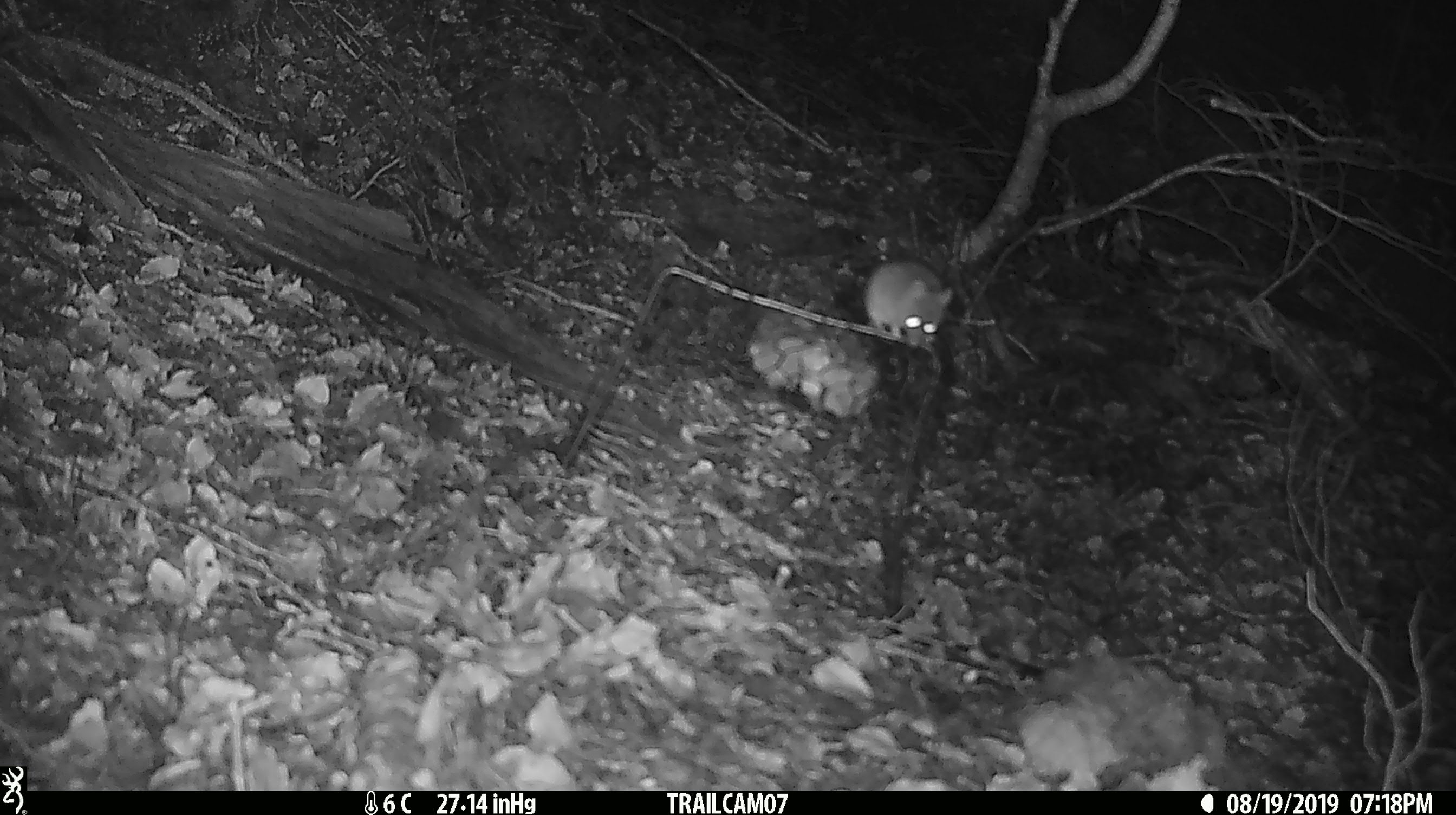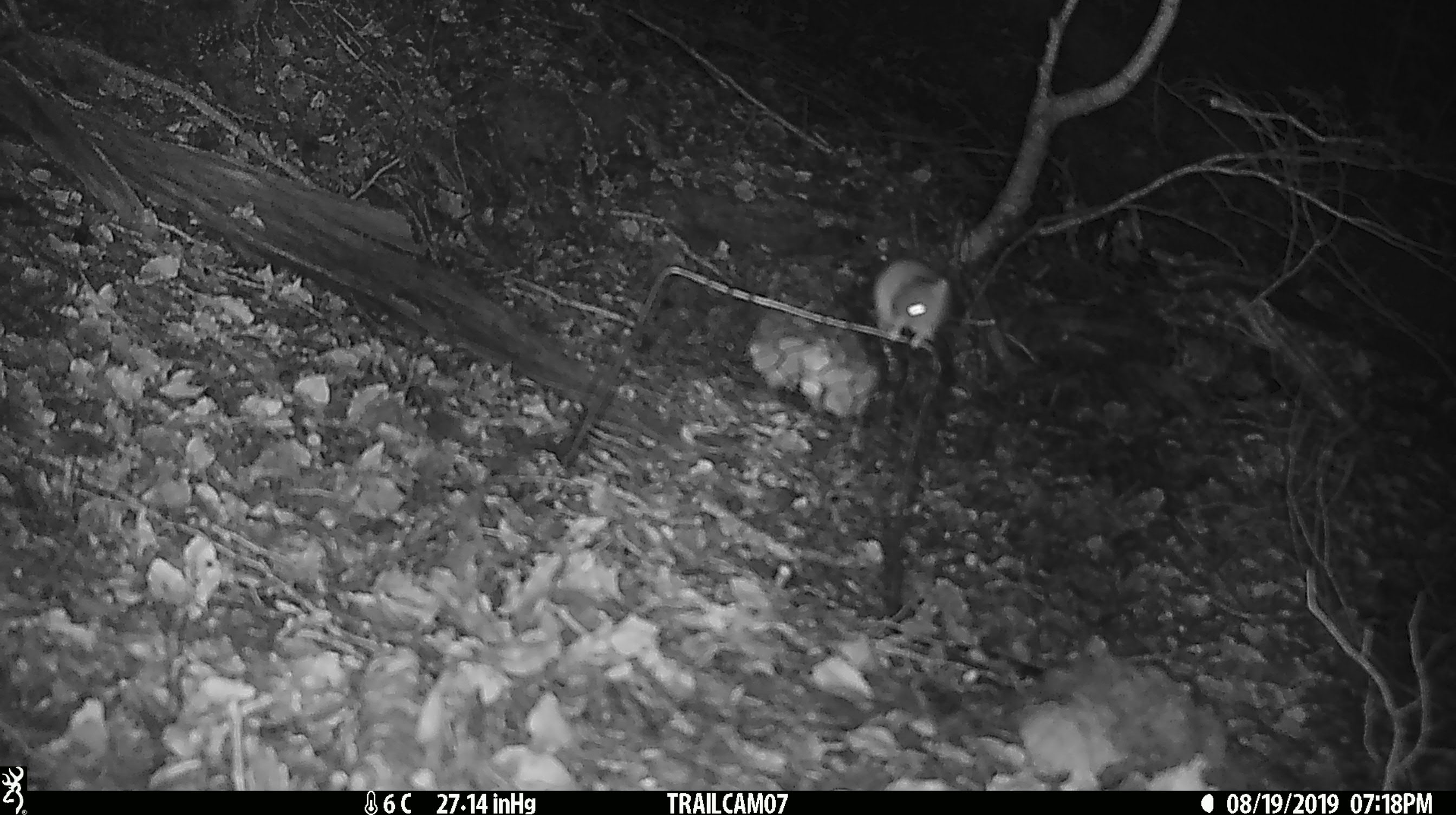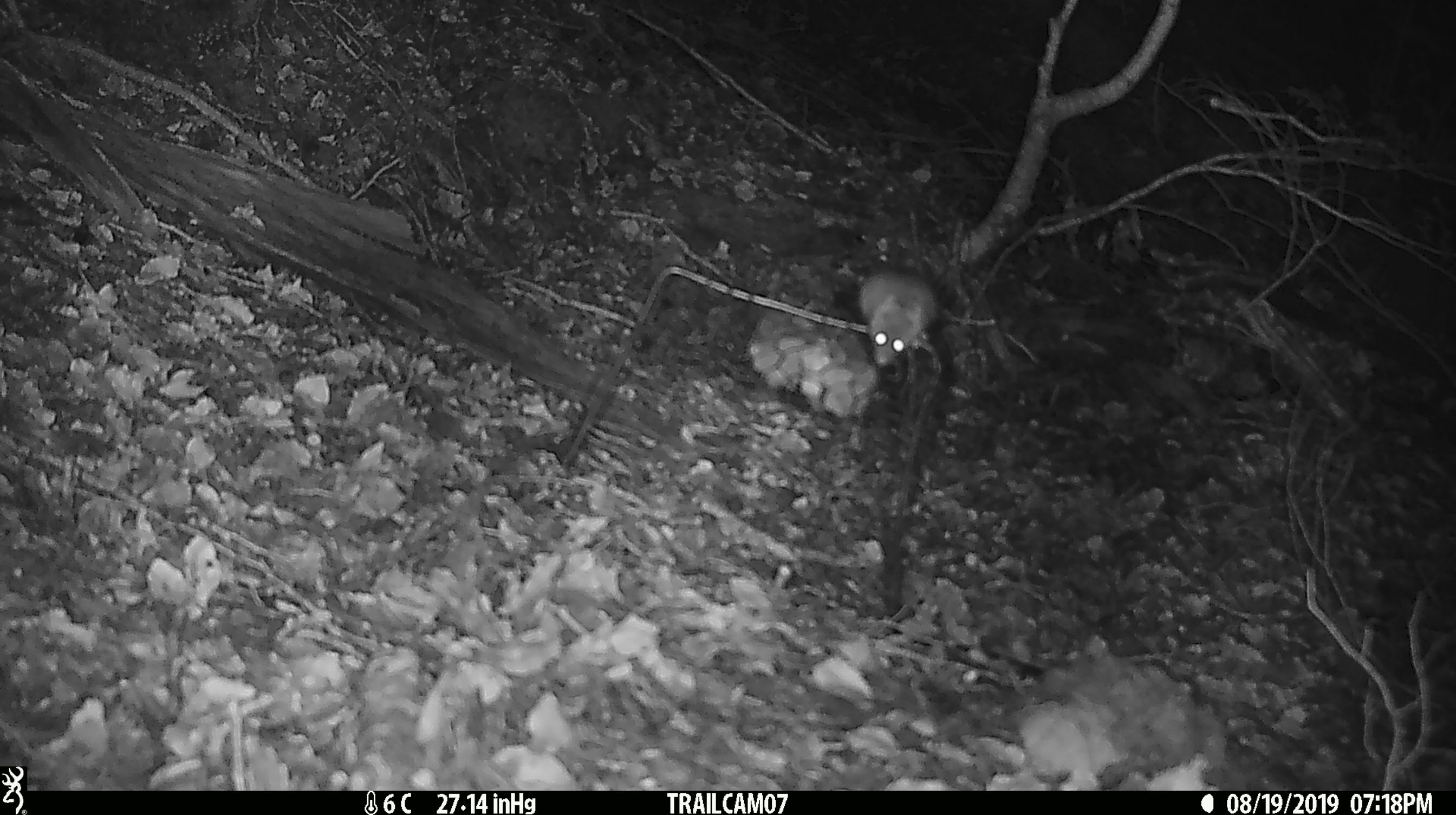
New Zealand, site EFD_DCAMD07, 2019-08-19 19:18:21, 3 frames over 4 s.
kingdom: Animalia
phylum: Chordata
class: Mammalia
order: Rodentia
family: Muridae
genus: Mus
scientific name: Mus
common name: mouse